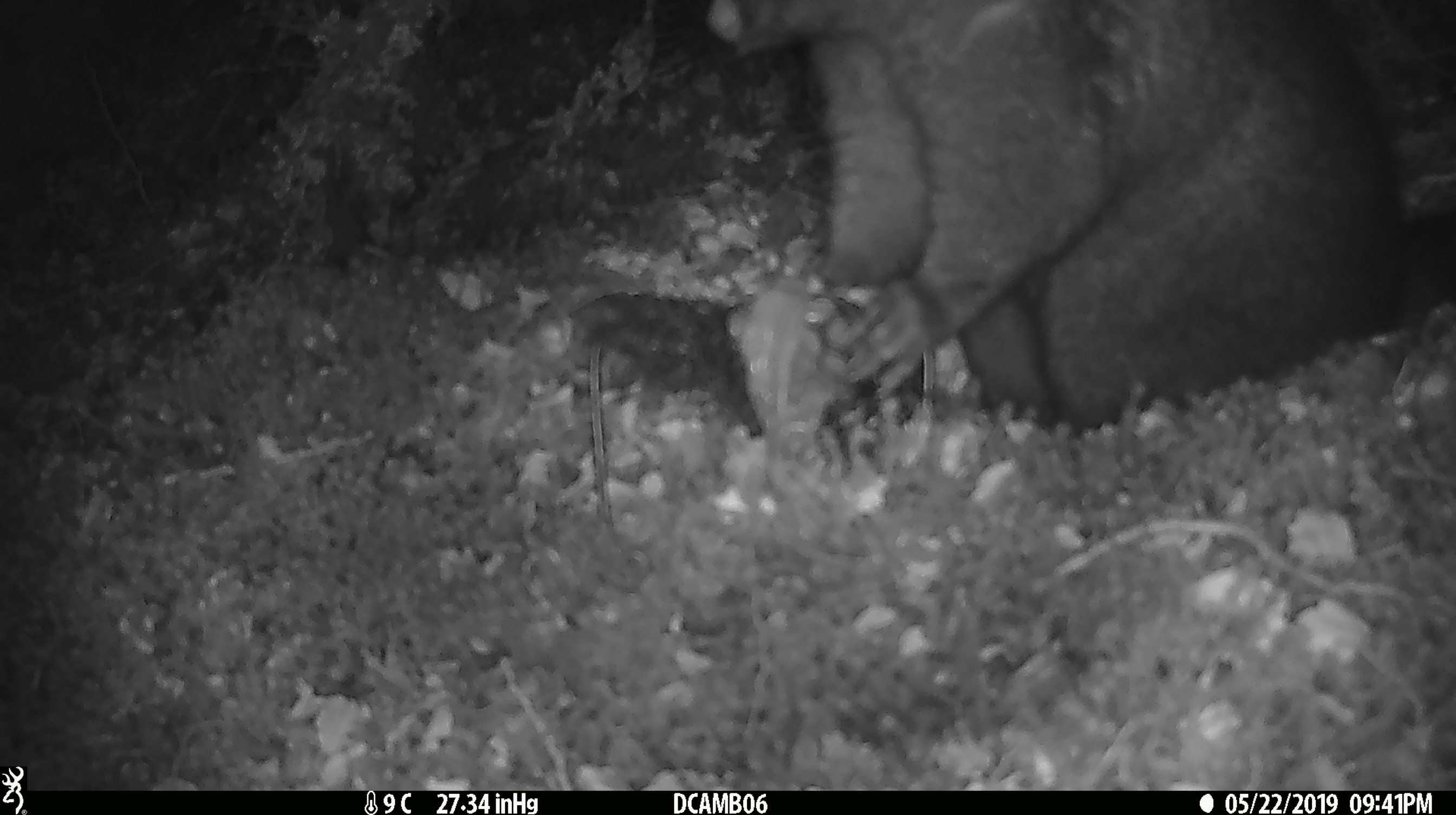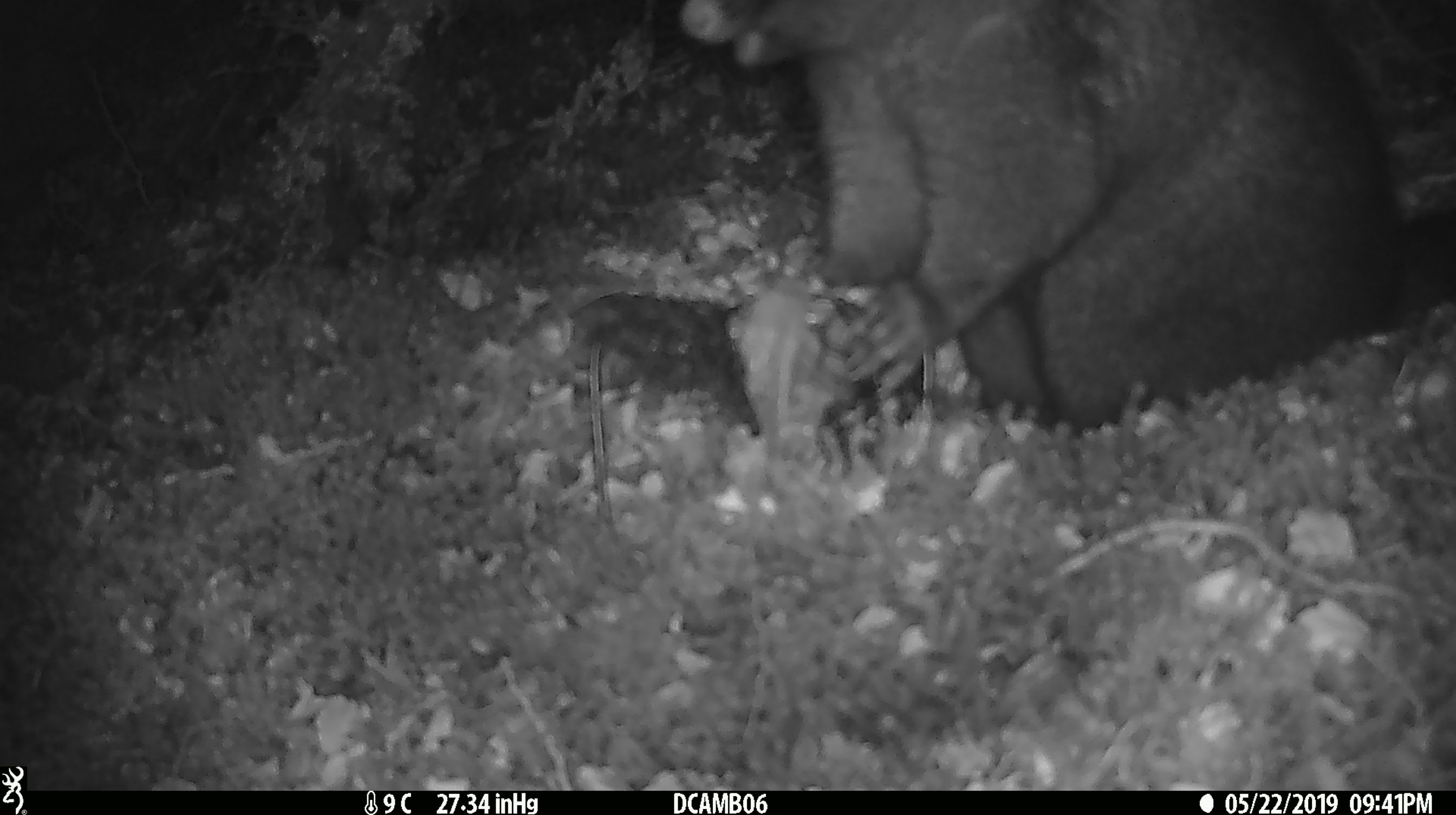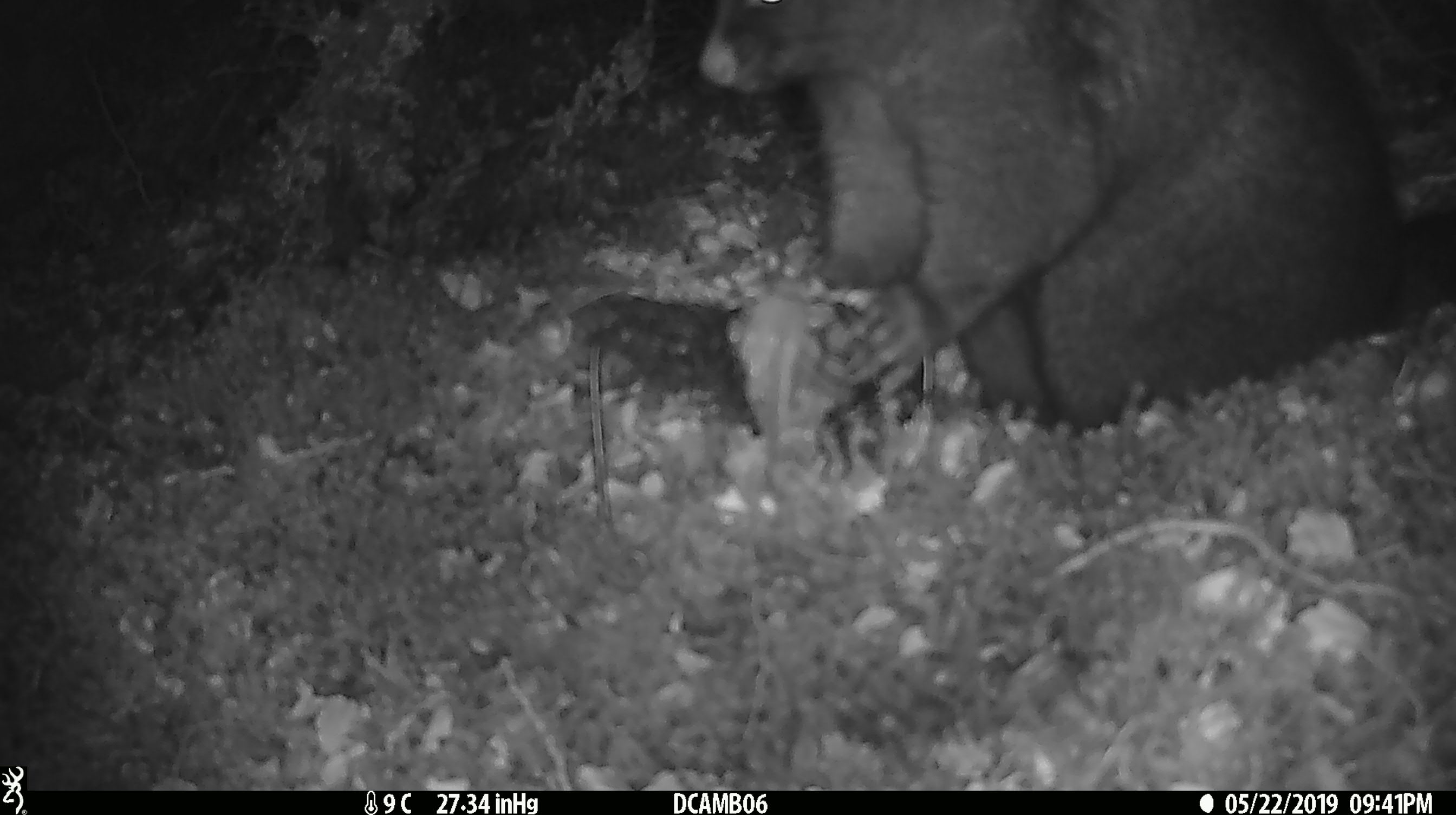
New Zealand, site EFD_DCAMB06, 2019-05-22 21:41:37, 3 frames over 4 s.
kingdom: Animalia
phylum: Chordata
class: Mammalia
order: Diprotodontia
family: Phalangeridae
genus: Trichosurus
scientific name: Trichosurus vulpecula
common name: common brushtail possum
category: possum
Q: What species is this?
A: Possum (common brushtail possum) (Trichosurus vulpecula).